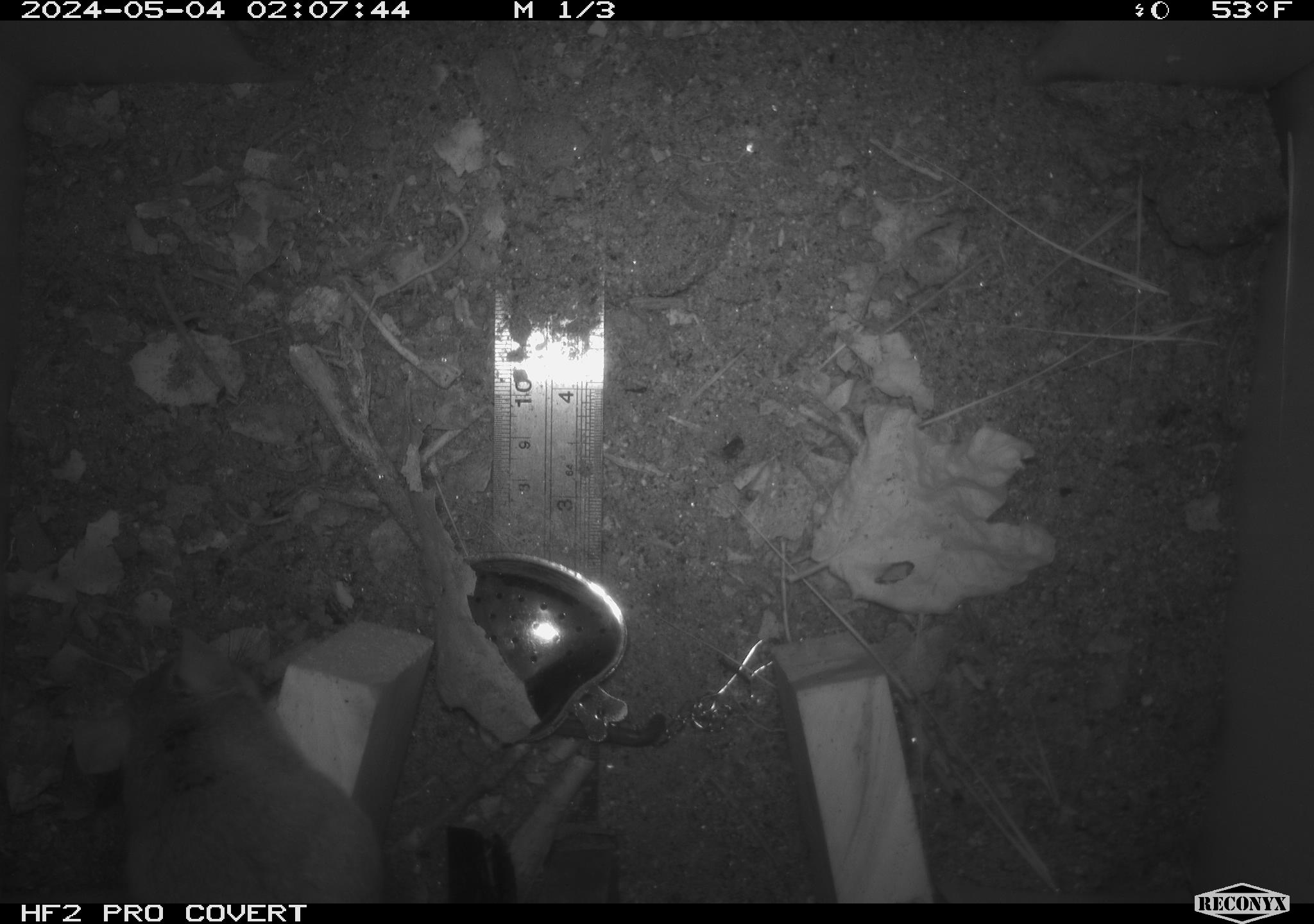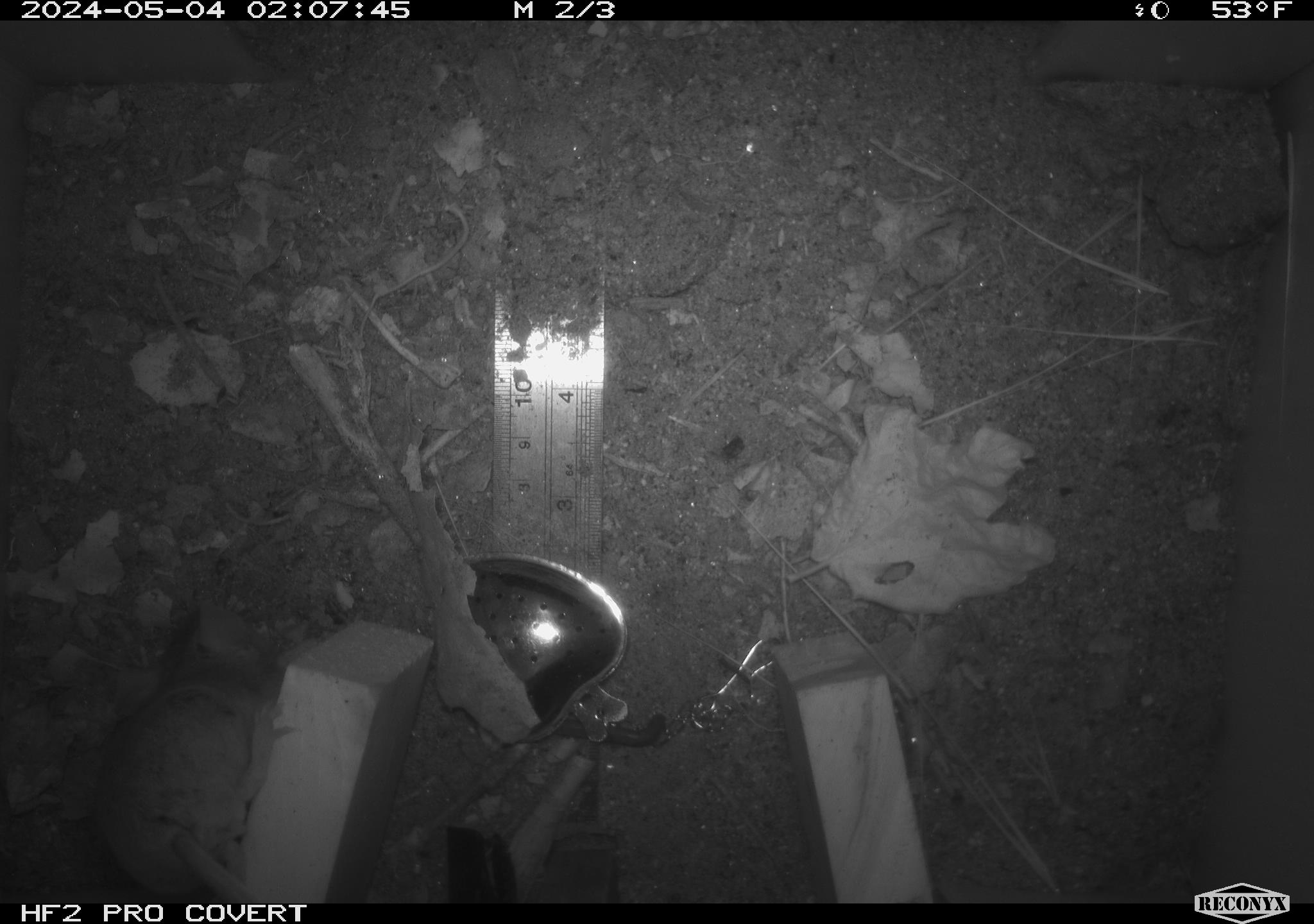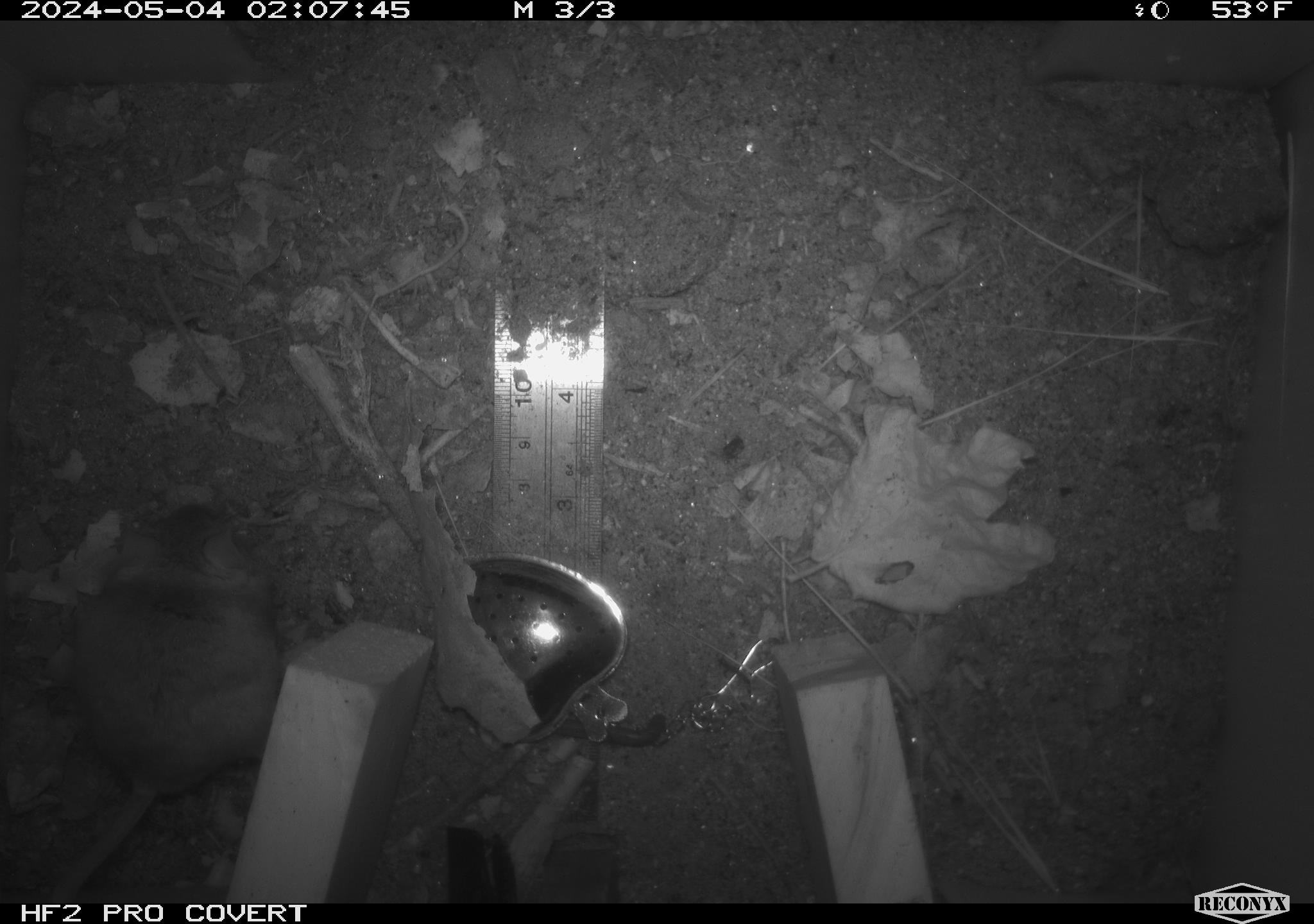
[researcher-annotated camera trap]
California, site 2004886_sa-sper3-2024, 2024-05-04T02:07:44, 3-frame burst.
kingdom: Animalia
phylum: Chordata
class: Mammalia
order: Rodentia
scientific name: Rodentia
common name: mouse species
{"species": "mouse species (Rodentia)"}